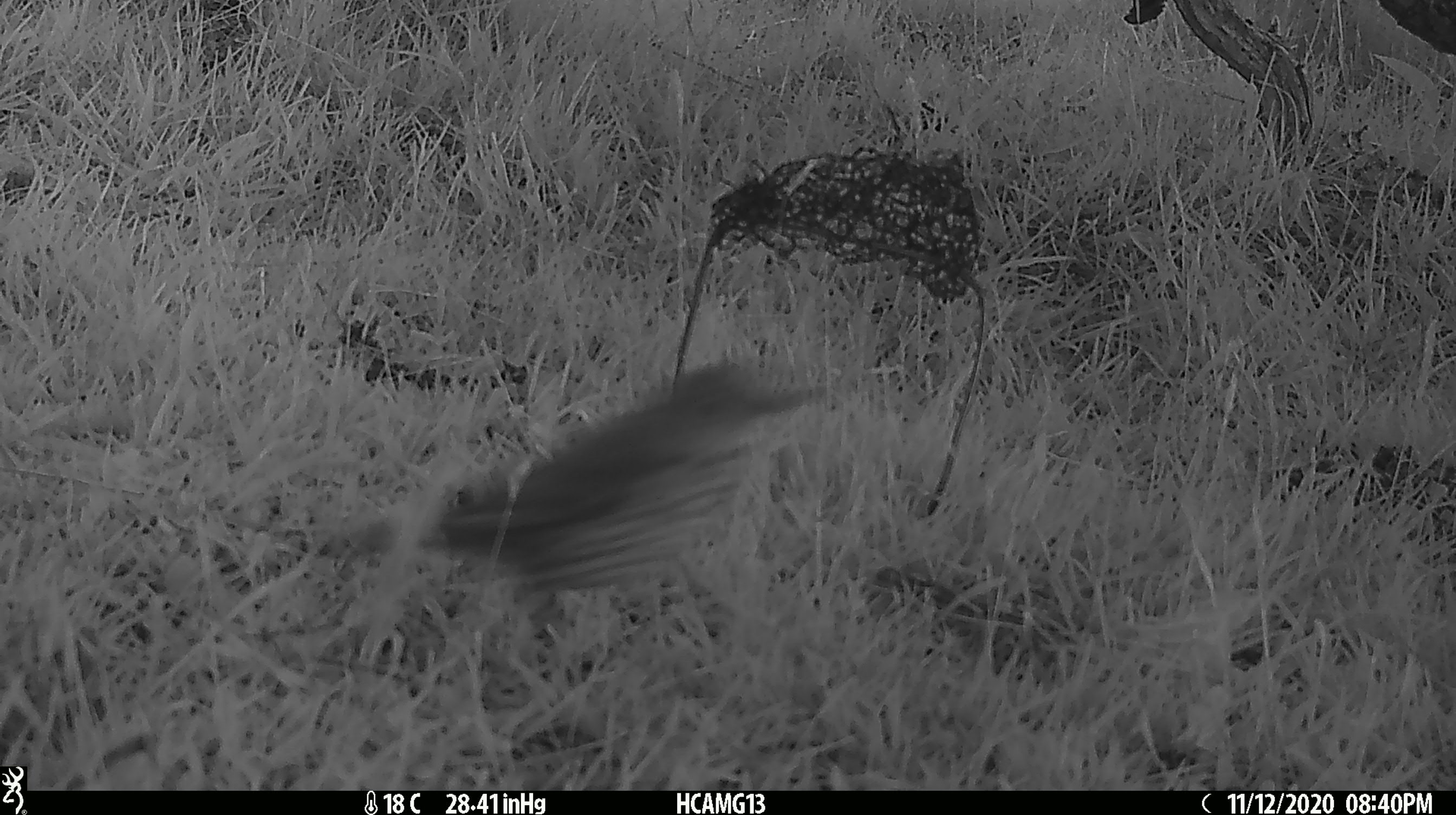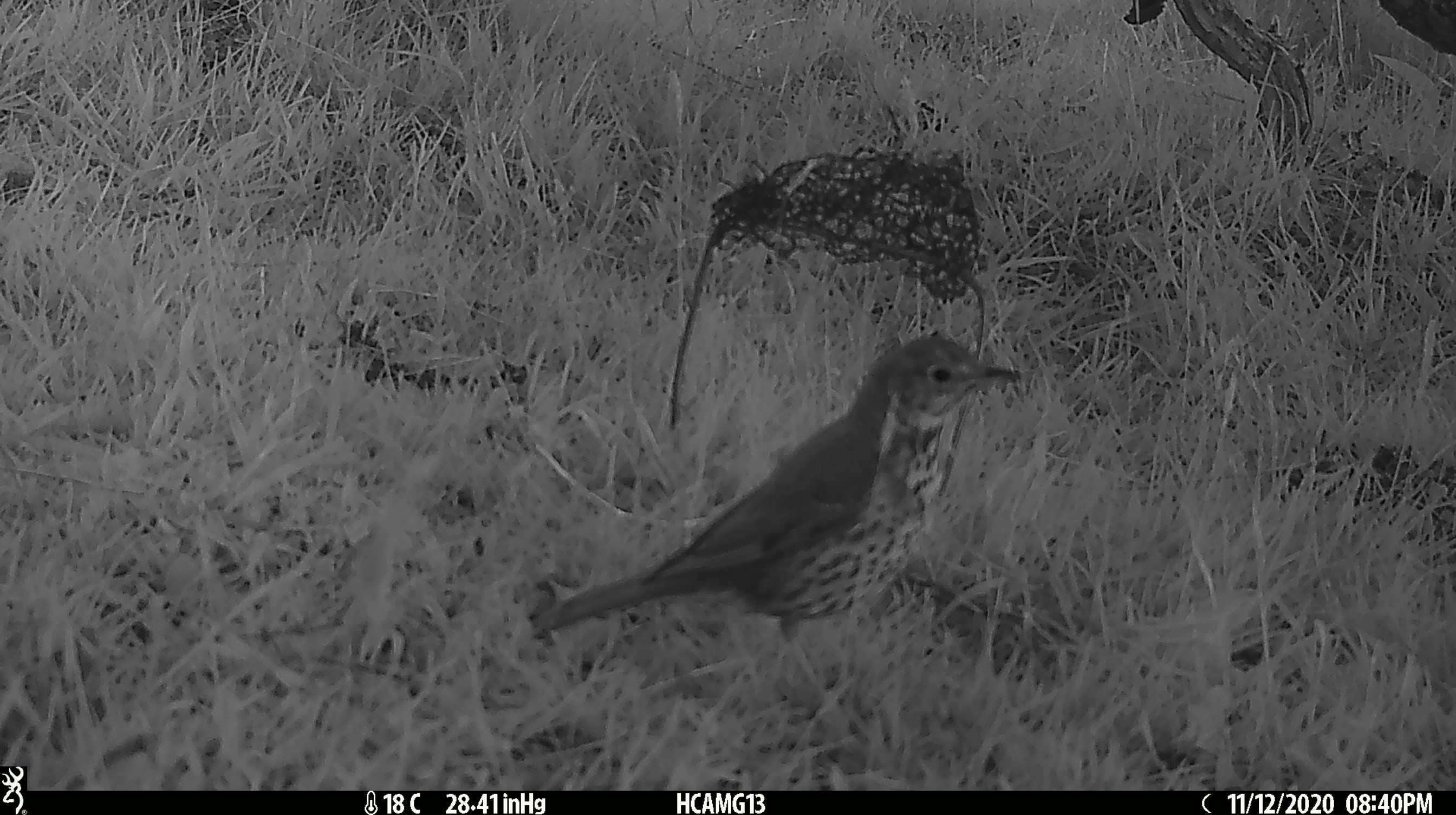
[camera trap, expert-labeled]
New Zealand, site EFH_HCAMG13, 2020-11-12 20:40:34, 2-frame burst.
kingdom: Animalia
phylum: Chordata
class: Aves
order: Passeriformes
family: Turdidae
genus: Turdus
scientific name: Turdus philomelos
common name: song thrush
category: thrush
Thrush (song thrush) (Turdus philomelos).